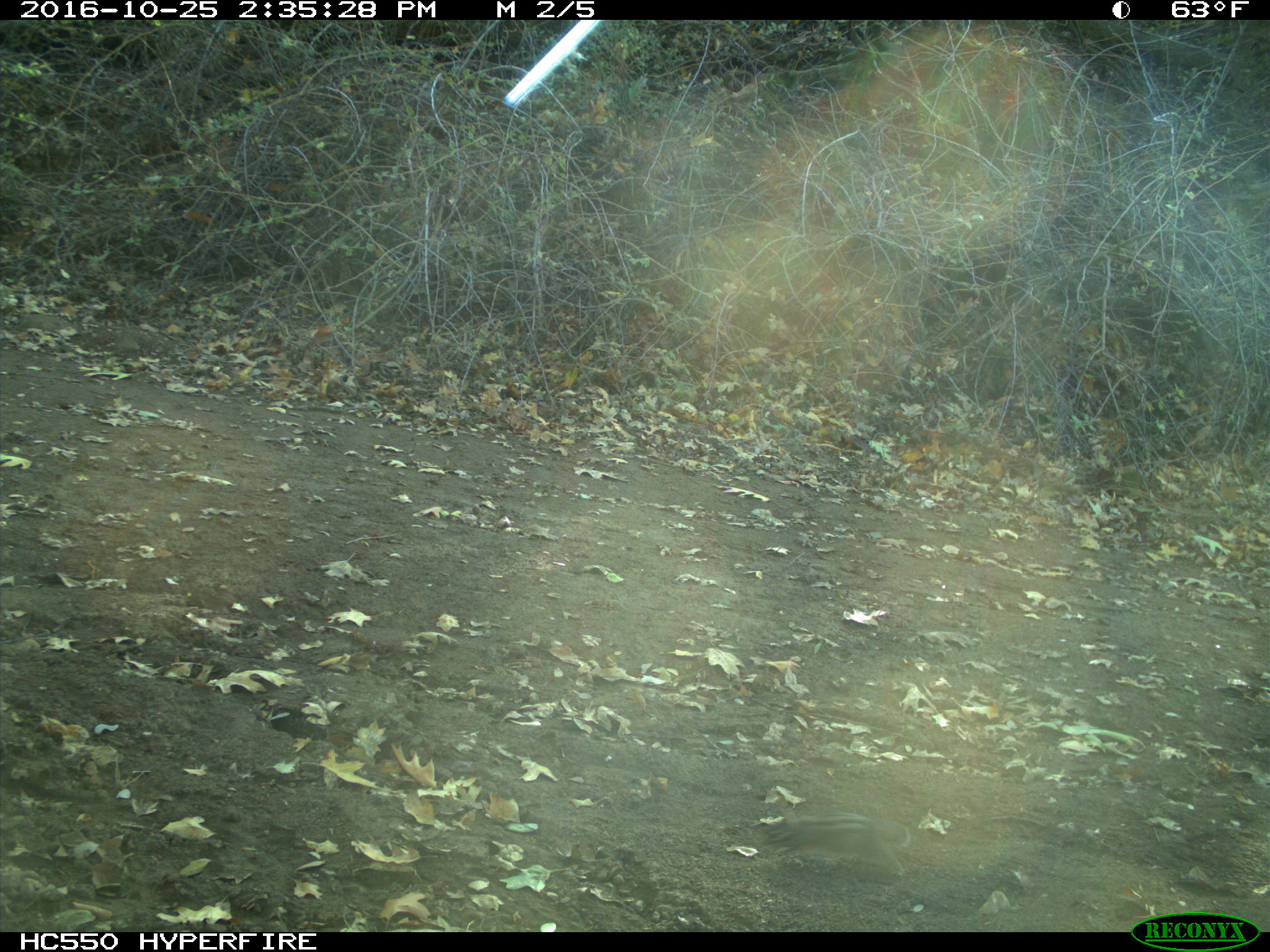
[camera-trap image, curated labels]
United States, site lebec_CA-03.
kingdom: Animalia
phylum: Chordata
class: Mammalia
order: Rodentia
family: Sciuridae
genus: Tamias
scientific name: Tamias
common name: chipmunk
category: unidentified chipmunk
Unidentified chipmunk (chipmunk) (Tamias).